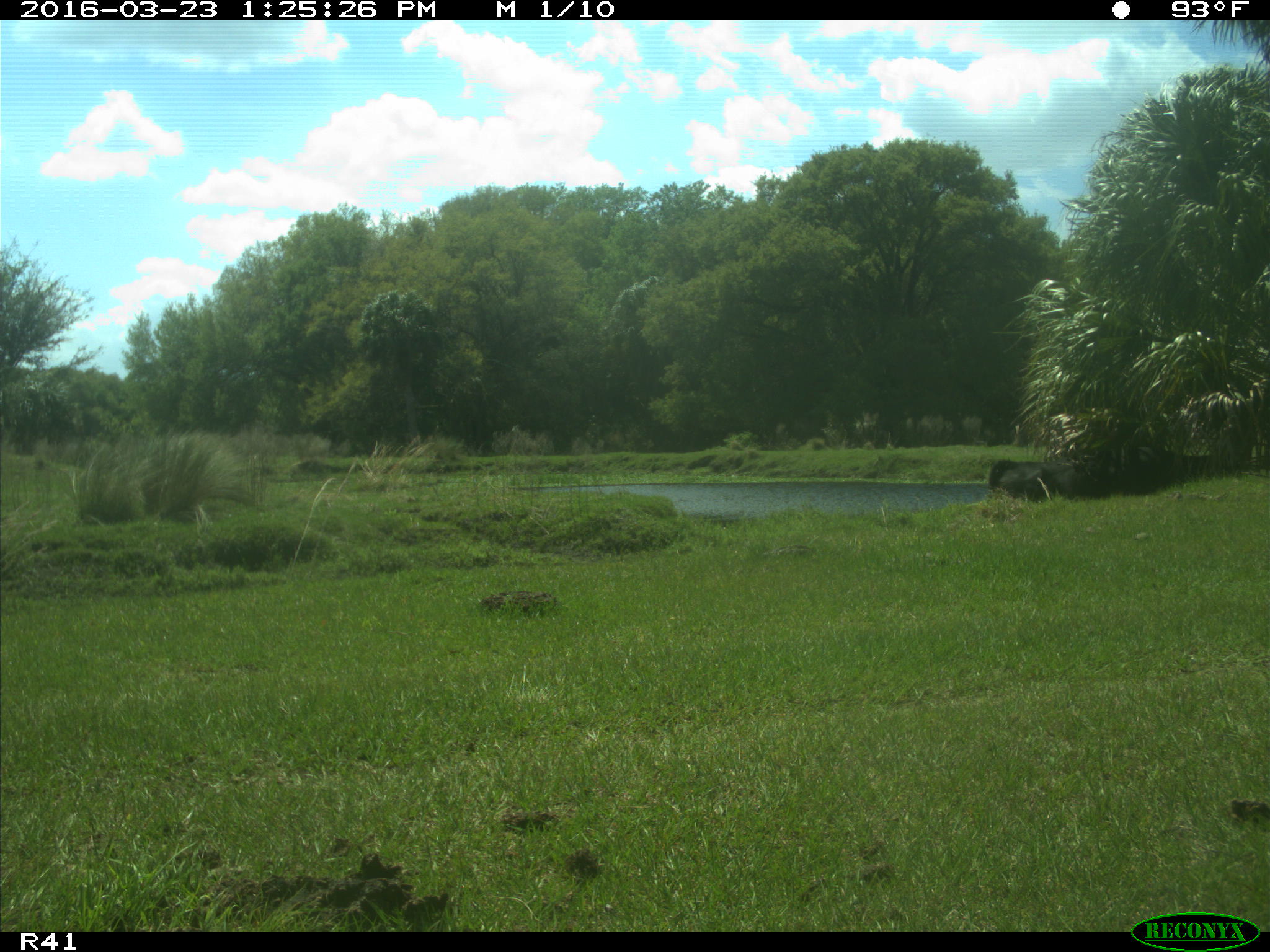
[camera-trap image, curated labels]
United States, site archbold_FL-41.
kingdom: Animalia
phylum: Chordata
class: Mammalia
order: Artiodactyla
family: Bovidae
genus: Bos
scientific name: Bos taurus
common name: domestic cow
Bos taurus (domestic cow).